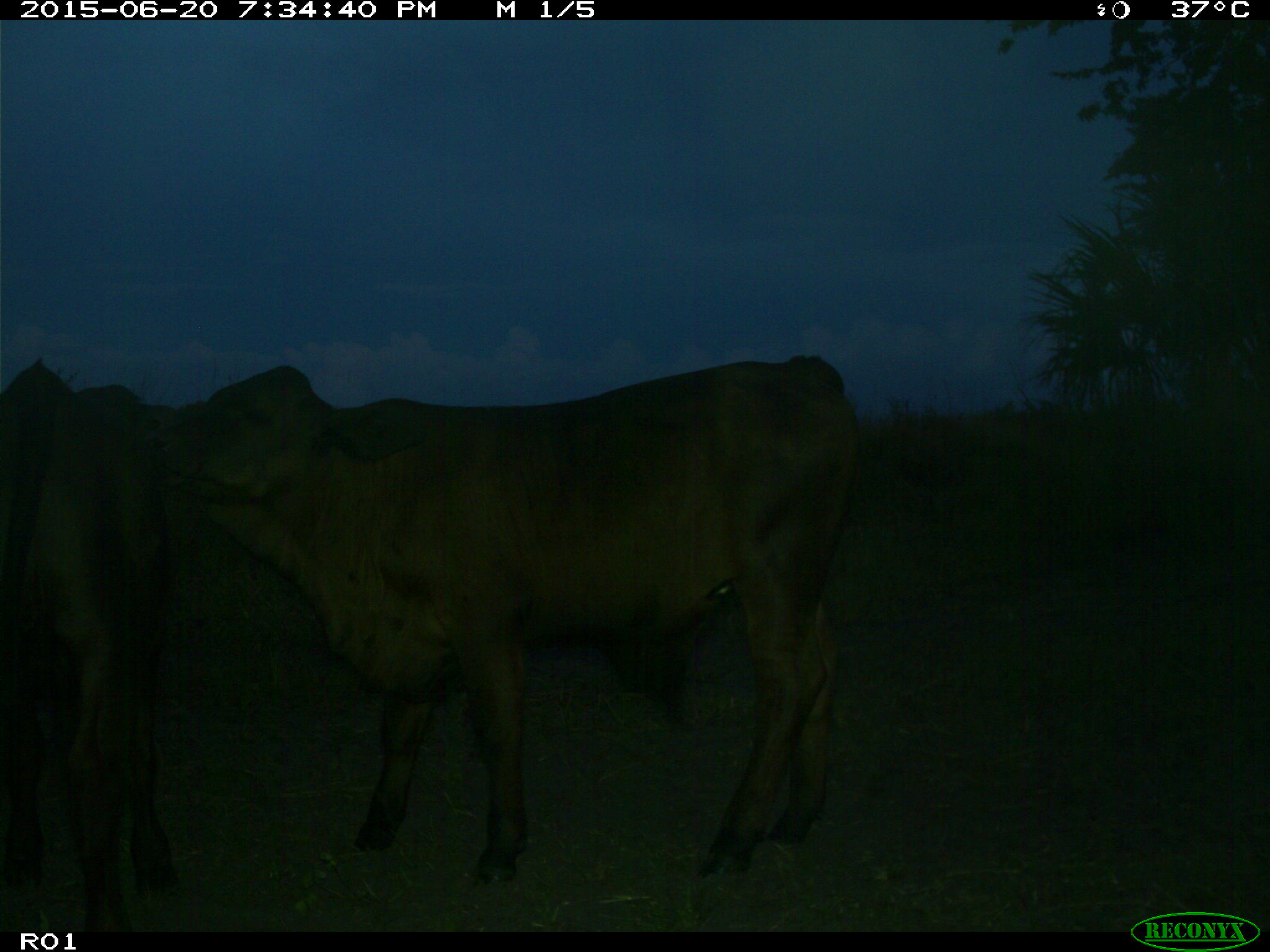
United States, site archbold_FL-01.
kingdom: Animalia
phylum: Chordata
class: Mammalia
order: Artiodactyla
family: Bovidae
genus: Bos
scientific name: Bos taurus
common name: domestic cow